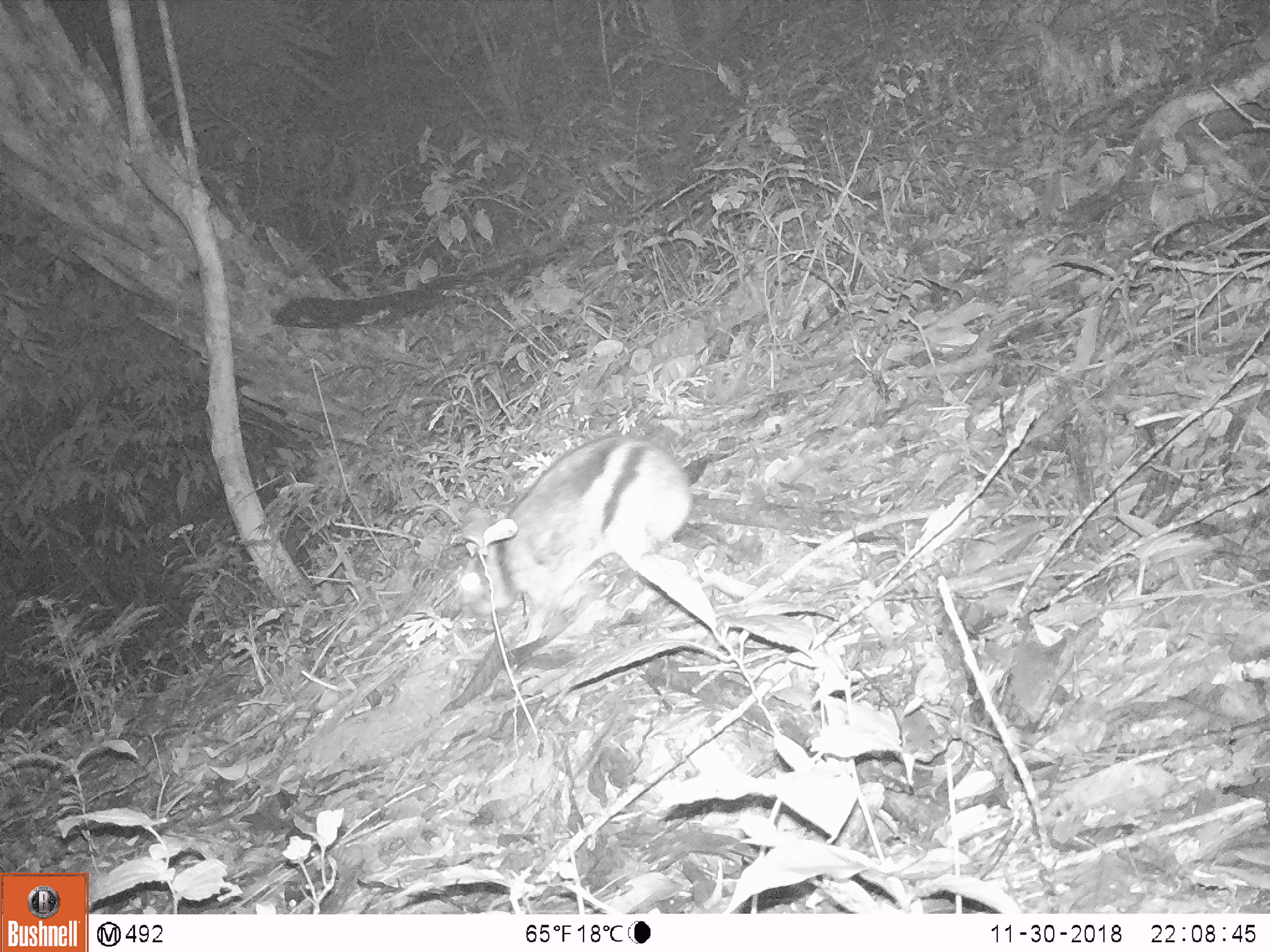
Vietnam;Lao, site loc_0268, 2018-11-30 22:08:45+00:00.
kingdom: Animalia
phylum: Chordata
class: Mammalia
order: Lagomorpha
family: Leporidae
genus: Nesolagus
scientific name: Nesolagus timminsi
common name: annamite striped rabbit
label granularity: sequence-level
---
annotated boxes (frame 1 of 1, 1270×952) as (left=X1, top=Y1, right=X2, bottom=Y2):
annamite striped rabbit: (left=458, top=431, right=691, bottom=640)